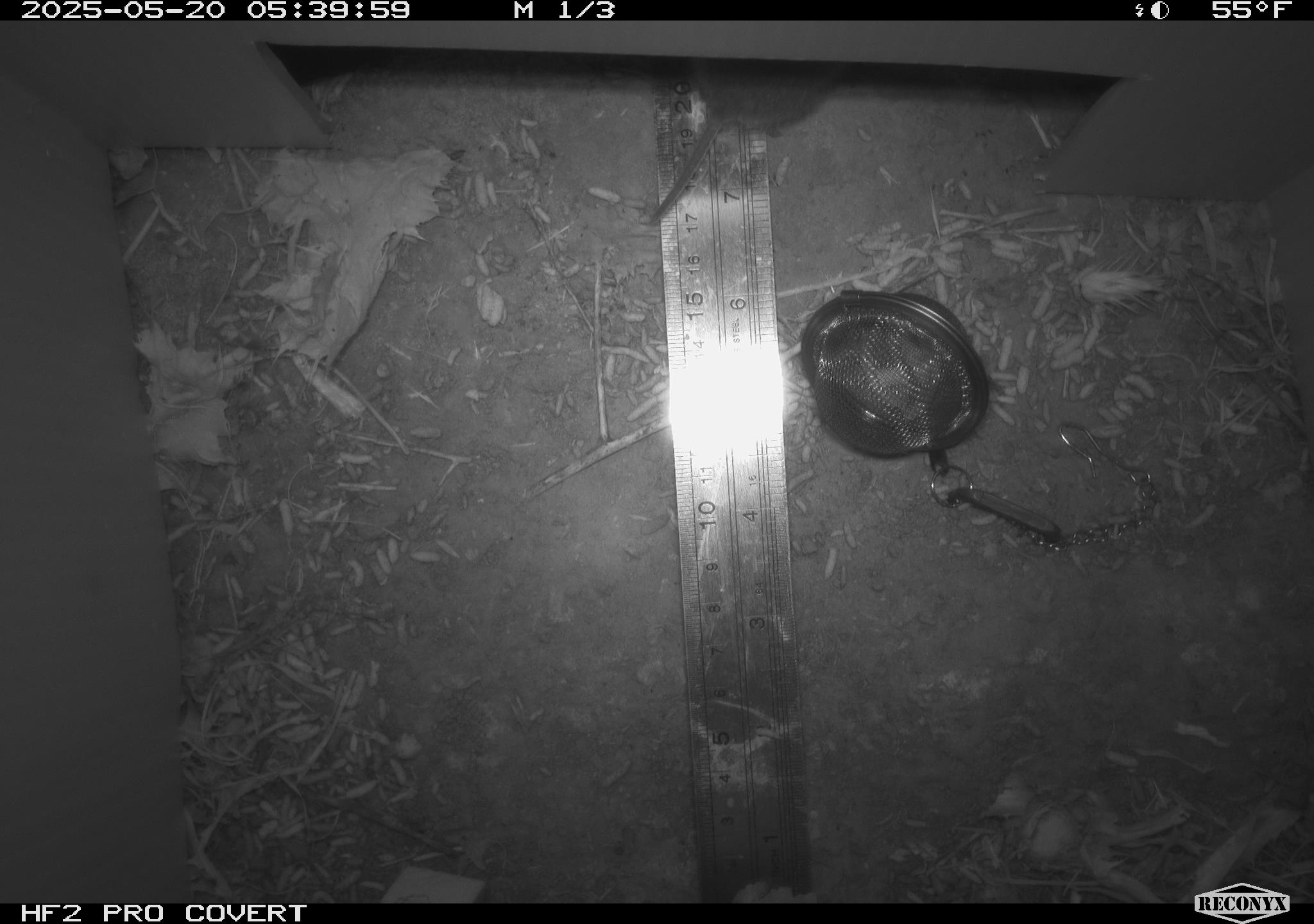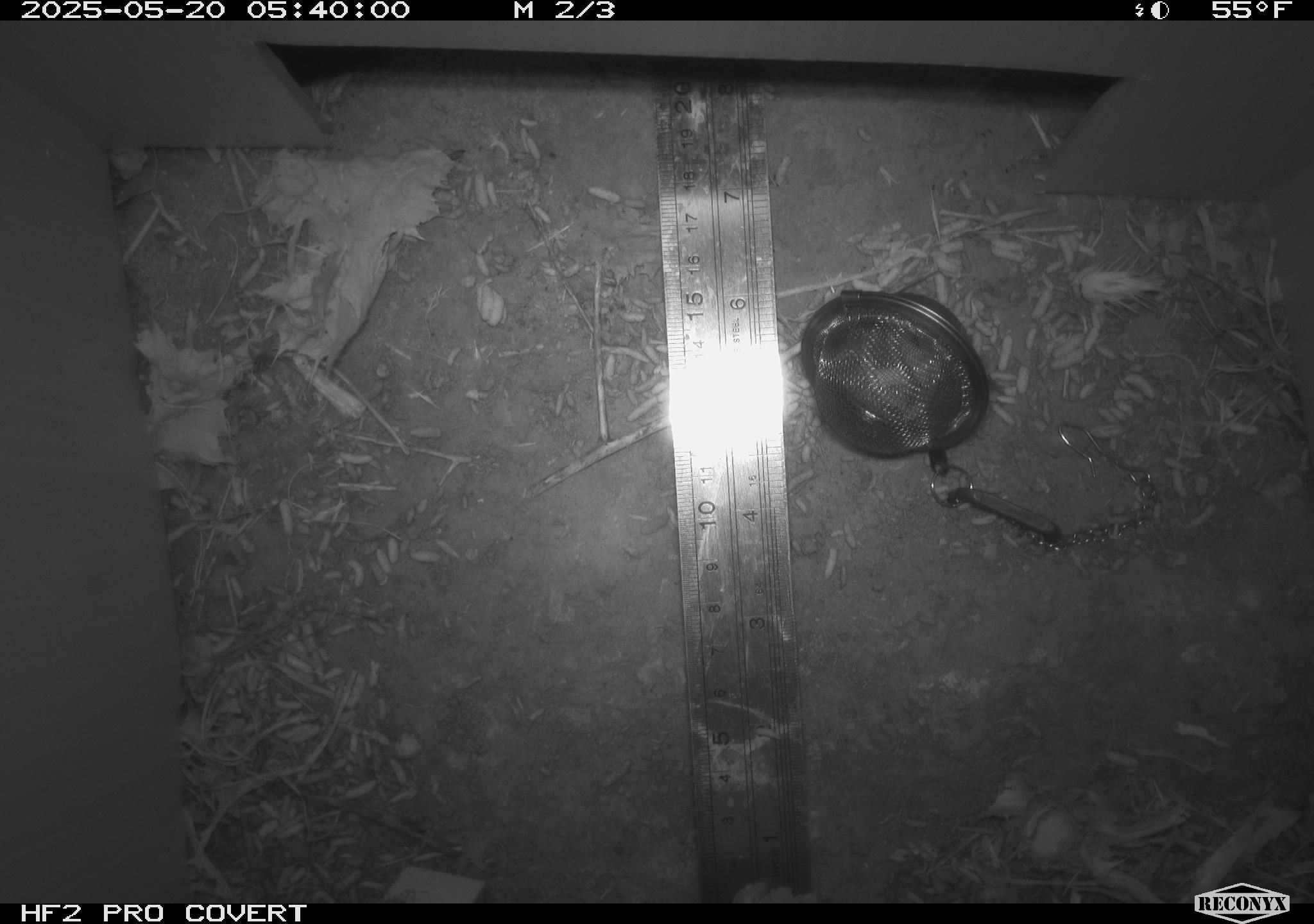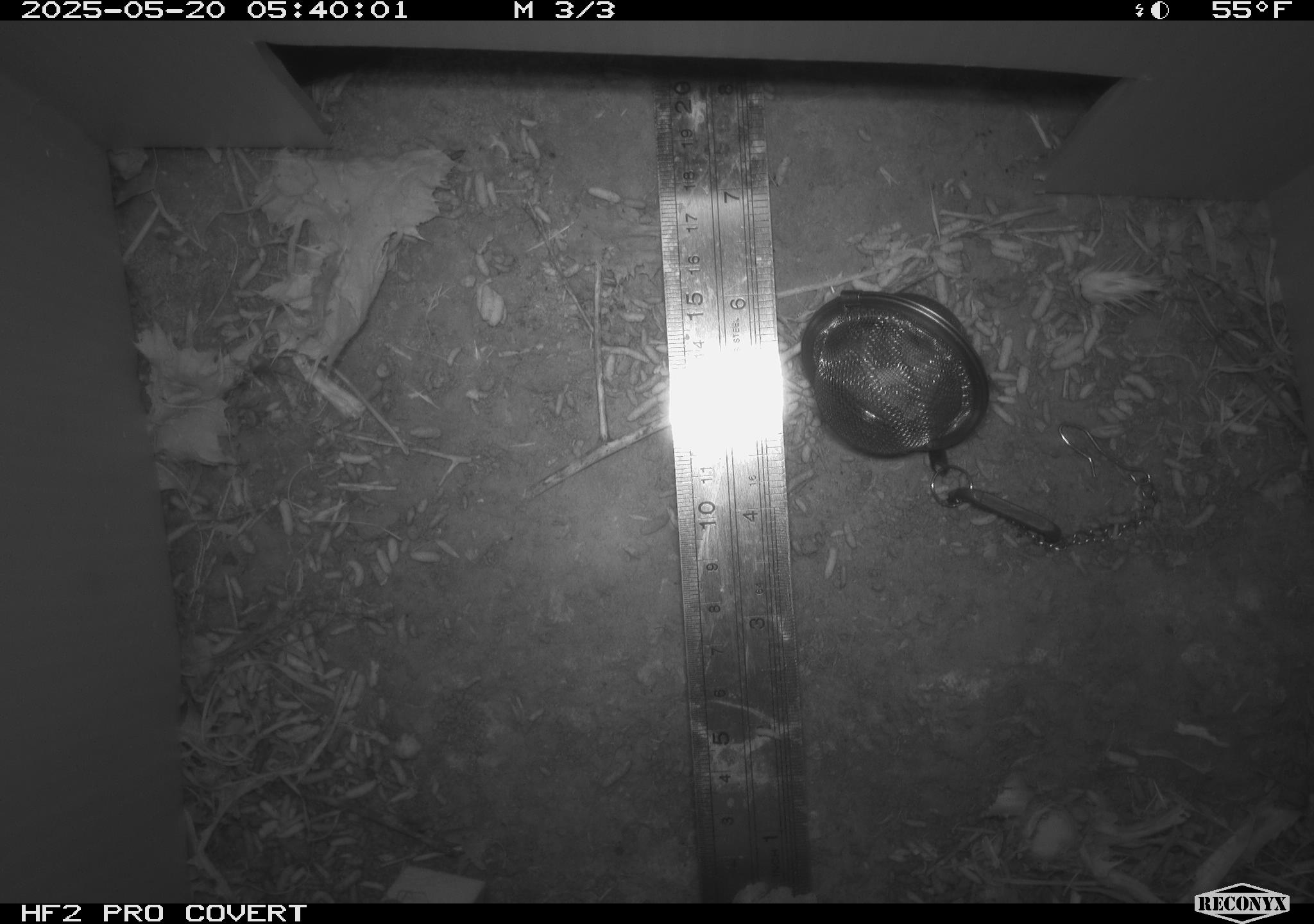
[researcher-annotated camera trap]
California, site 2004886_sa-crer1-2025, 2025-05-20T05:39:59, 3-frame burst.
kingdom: Animalia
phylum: Chordata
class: Mammalia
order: Rodentia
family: Cricetidae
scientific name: Arvicolinae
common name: voles, lemmings, and muskrats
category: arvicolinae subfamily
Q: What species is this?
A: Arvicolinae subfamily (voles, lemmings, and muskrats) (Arvicolinae).